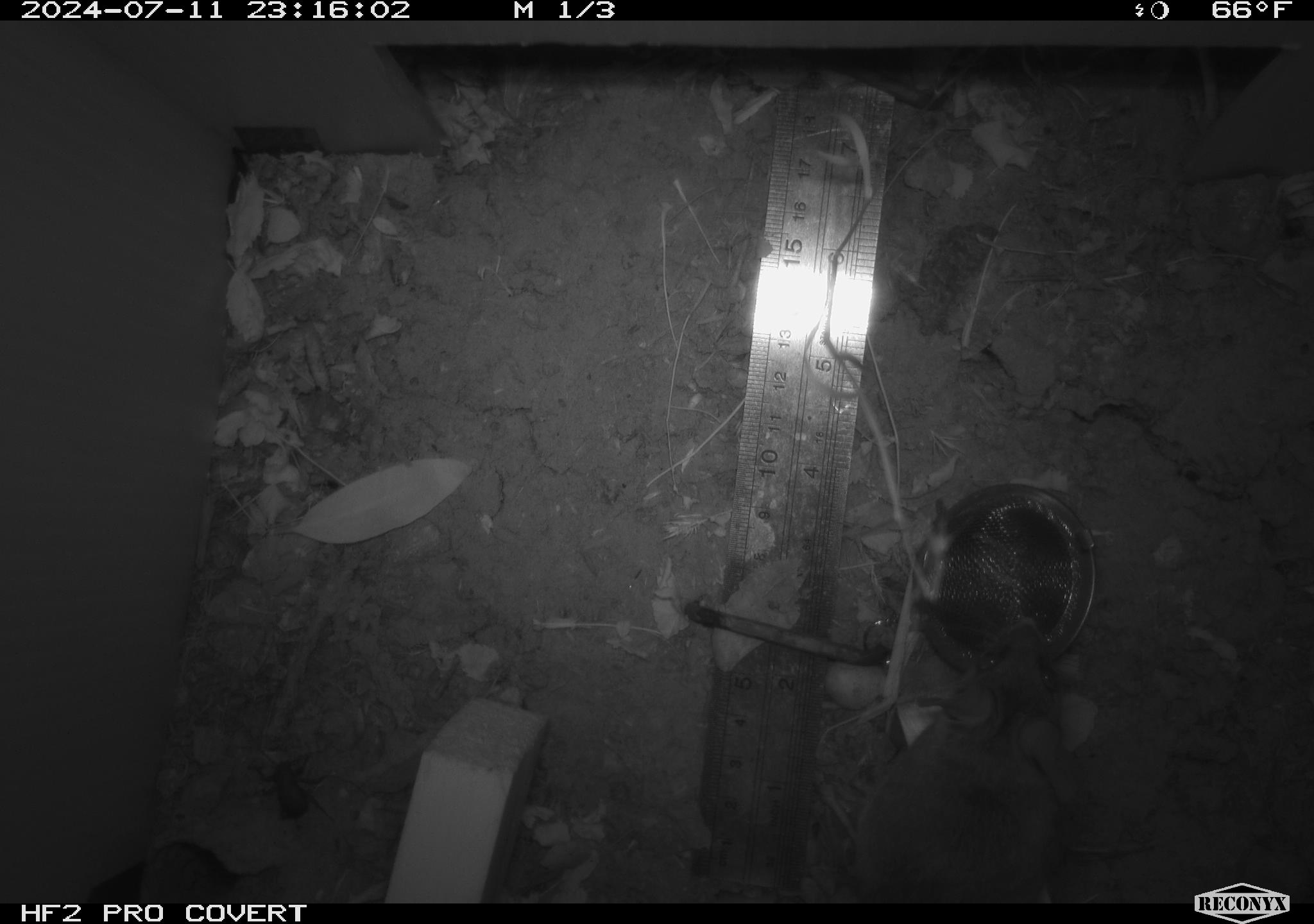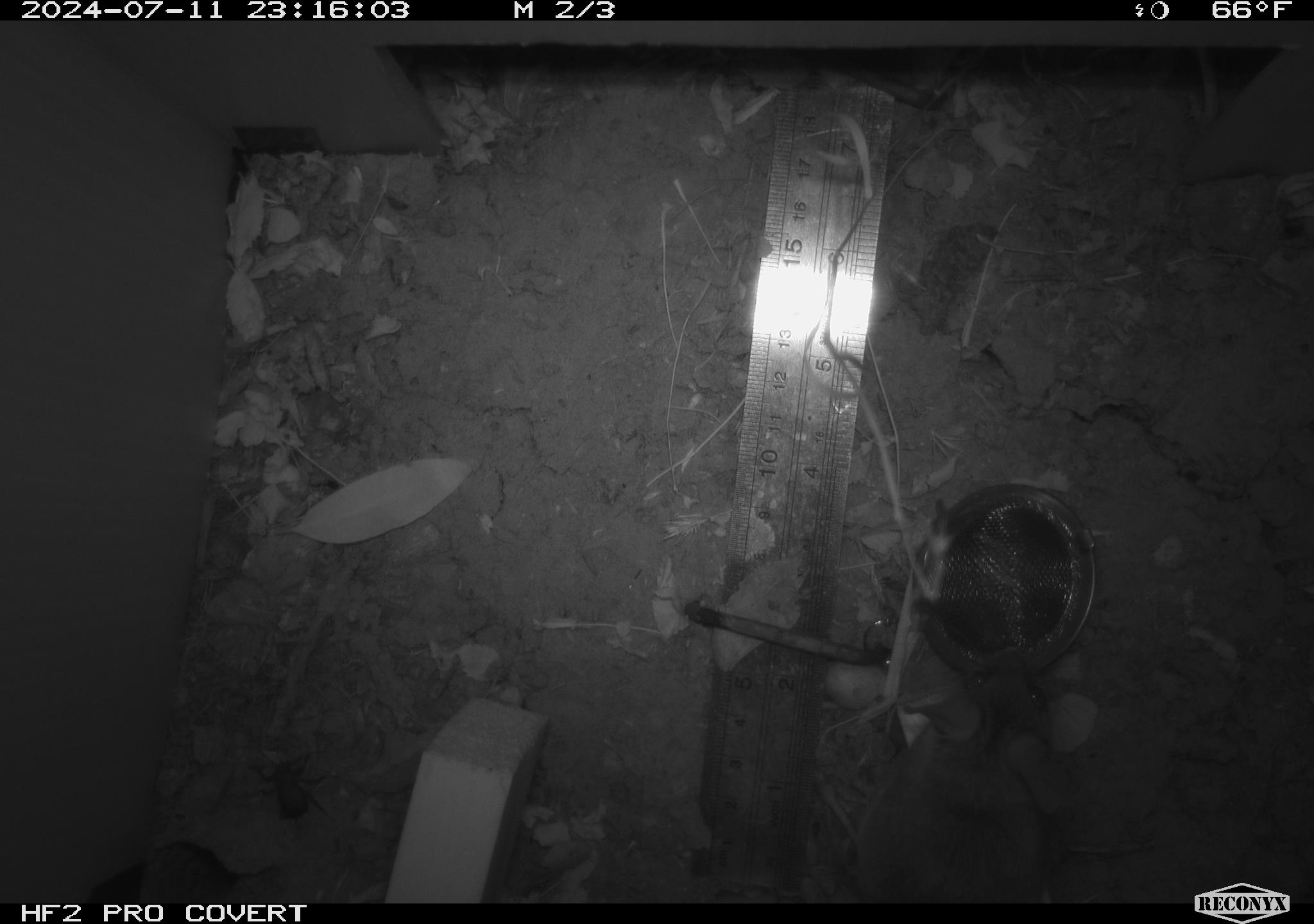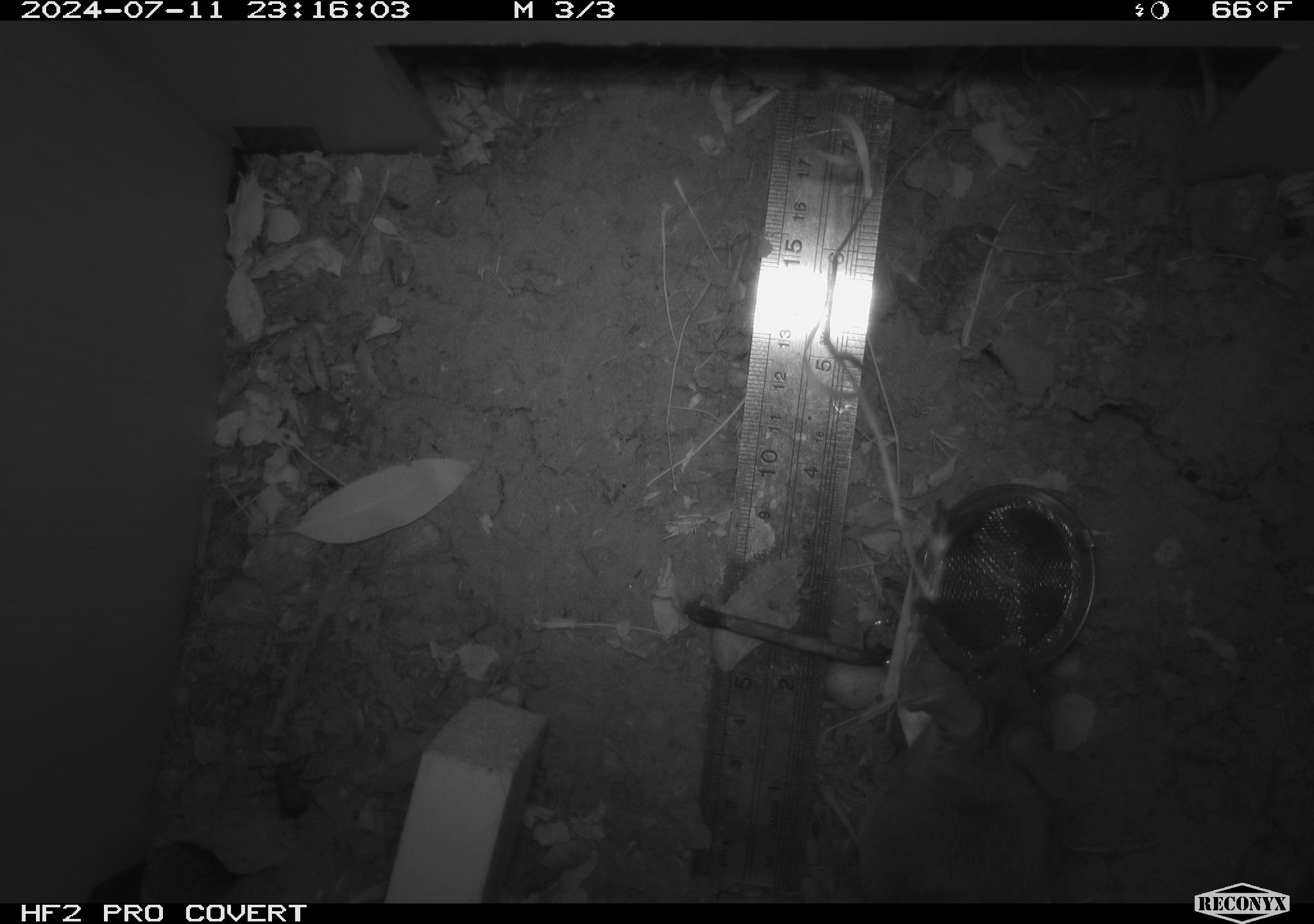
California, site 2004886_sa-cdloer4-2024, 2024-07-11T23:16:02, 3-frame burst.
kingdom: Animalia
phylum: Chordata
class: Mammalia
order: Rodentia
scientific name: Rodentia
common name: rodent